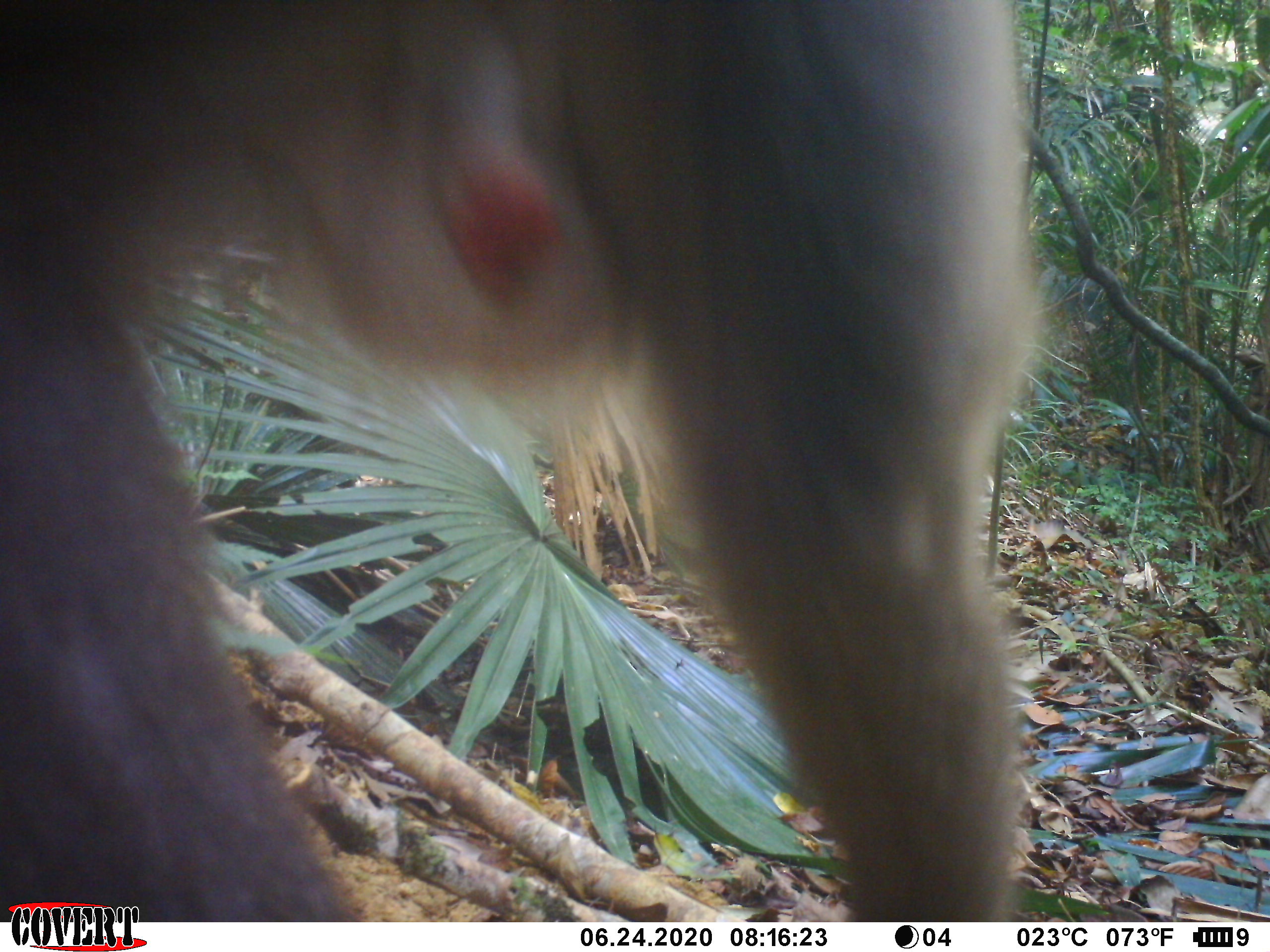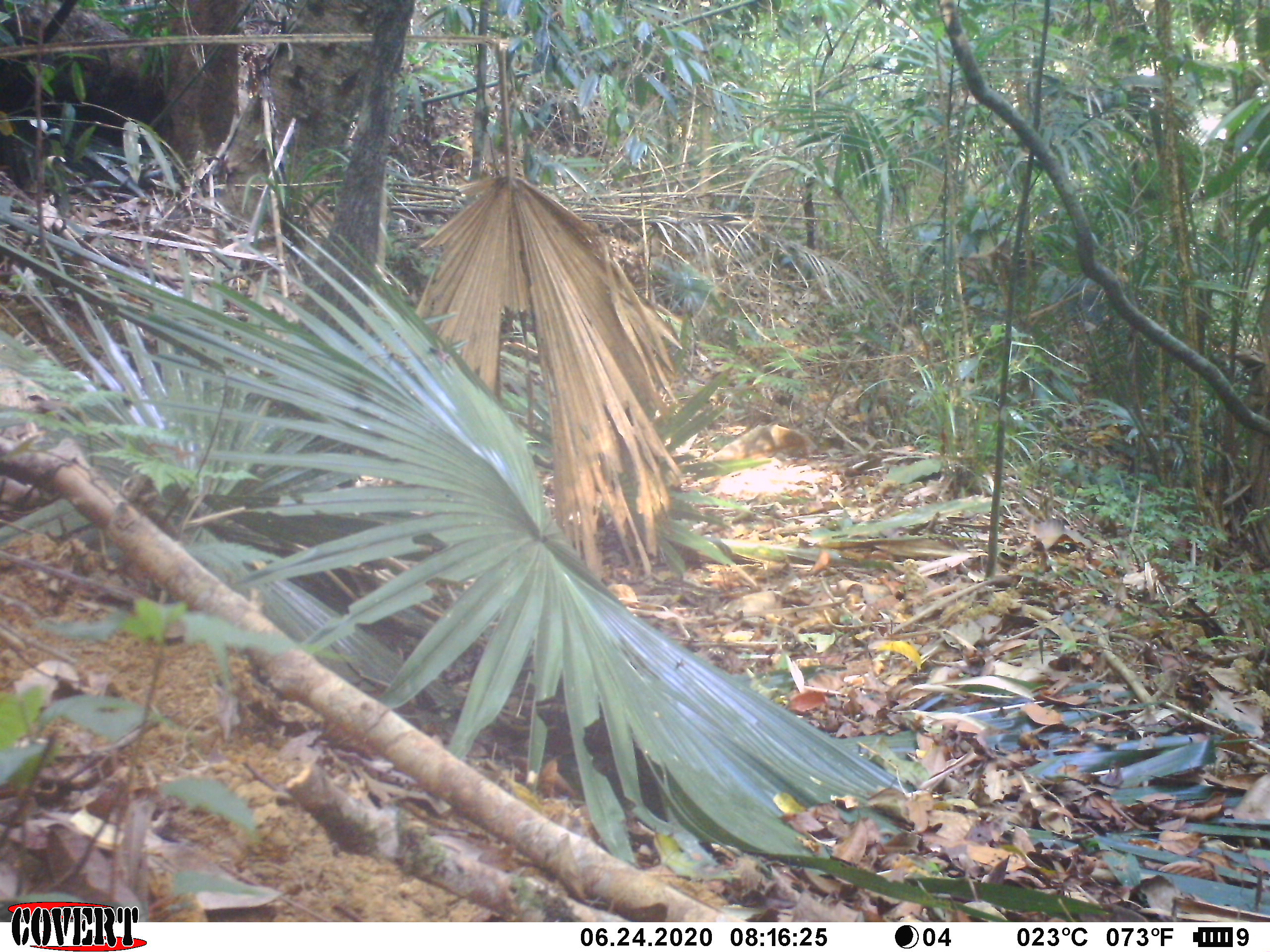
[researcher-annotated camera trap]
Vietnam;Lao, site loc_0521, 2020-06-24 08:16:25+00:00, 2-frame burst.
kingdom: Animalia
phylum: Chordata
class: Mammalia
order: Primates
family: Cercopithecidae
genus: Macaca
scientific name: Macaca nemestrina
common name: pig-tailed macaque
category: pig tailed macaque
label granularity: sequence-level